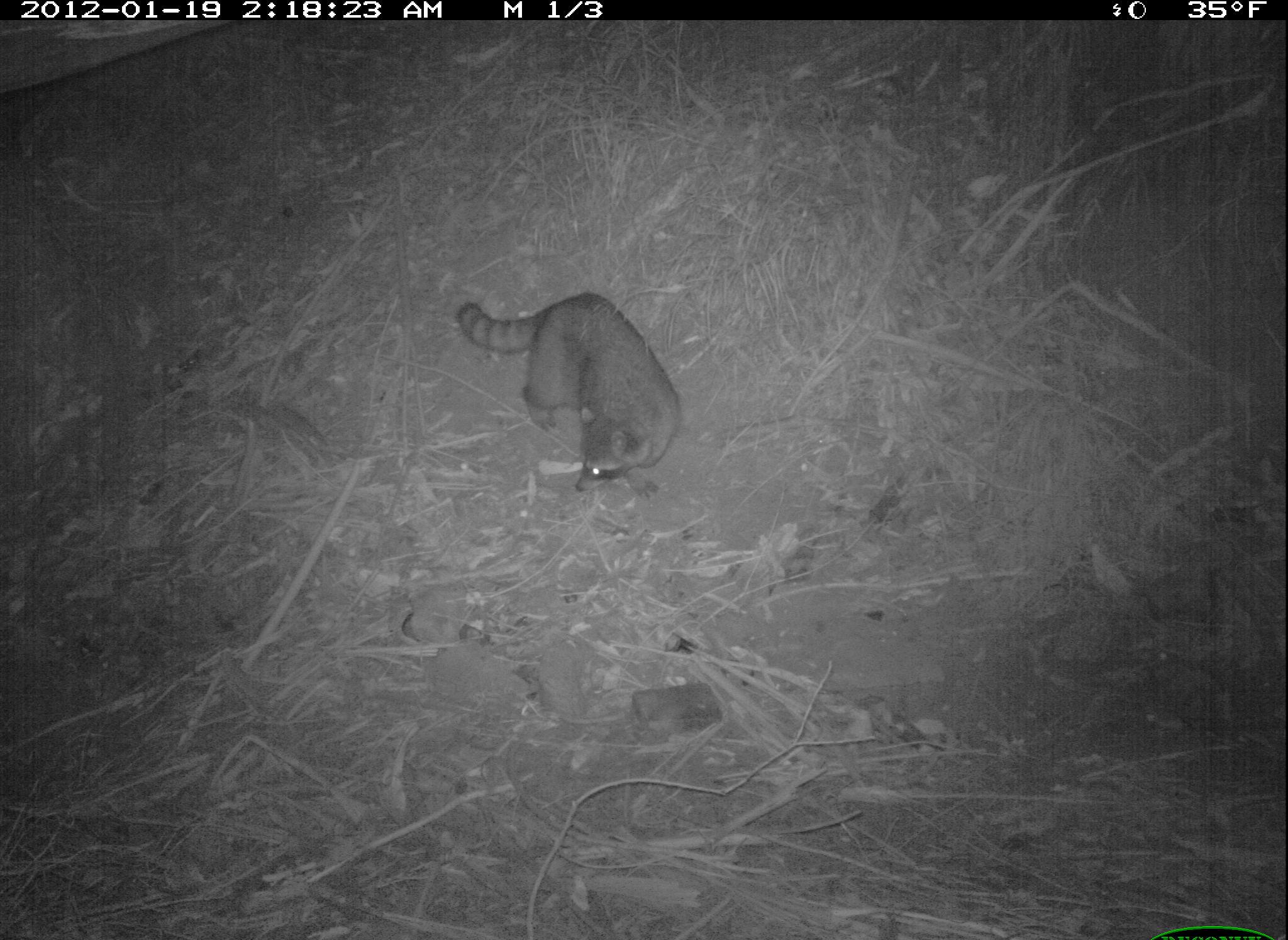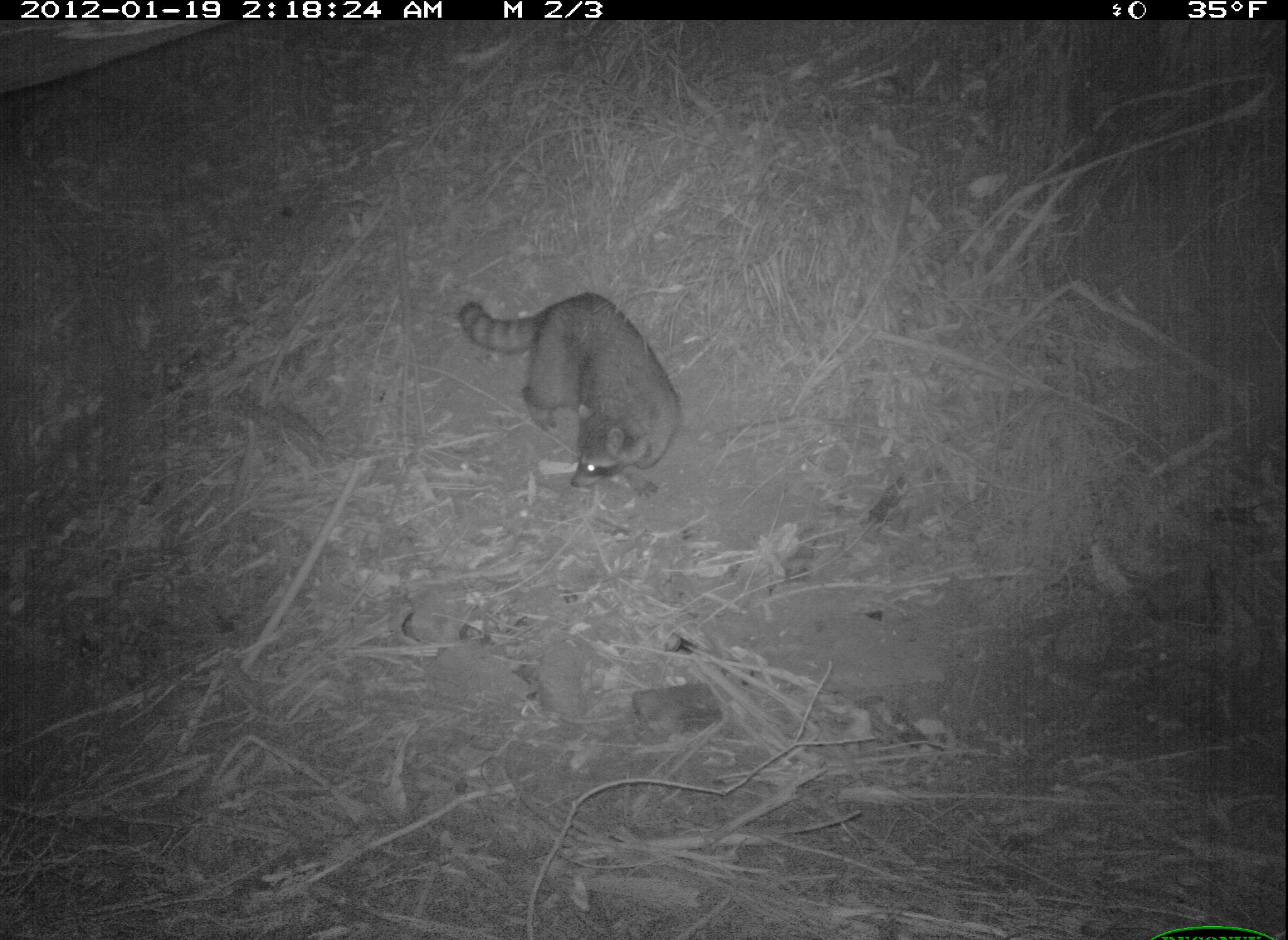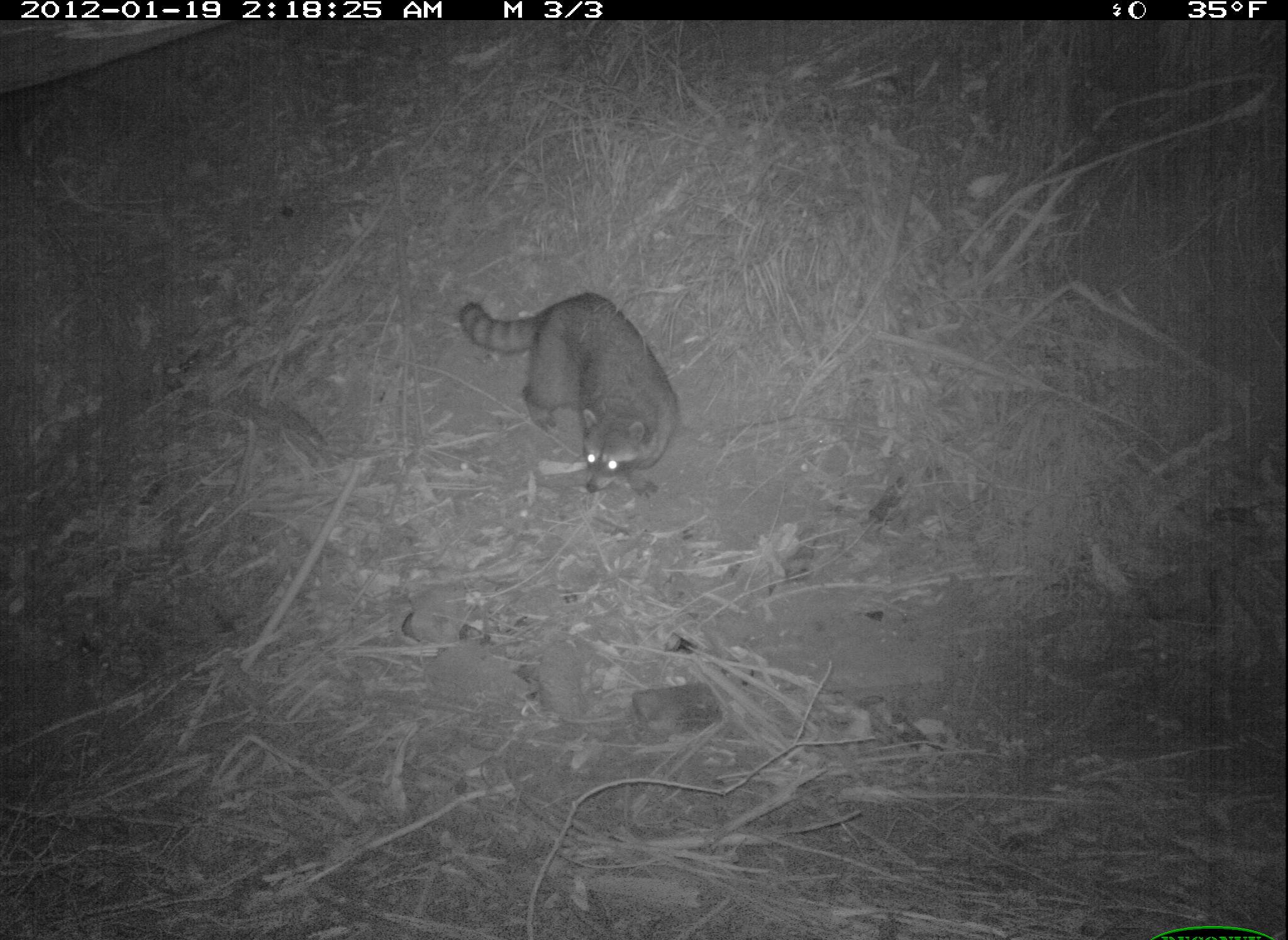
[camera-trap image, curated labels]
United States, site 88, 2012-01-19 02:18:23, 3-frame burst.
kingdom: Animalia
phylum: Chordata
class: Mammalia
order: Carnivora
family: Procyonidae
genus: Procyon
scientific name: Procyon lotor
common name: raccoon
Raccoon (Procyon lotor).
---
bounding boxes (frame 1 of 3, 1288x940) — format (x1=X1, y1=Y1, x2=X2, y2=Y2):
raccoon: (x1=451, y1=283, x2=691, y2=504)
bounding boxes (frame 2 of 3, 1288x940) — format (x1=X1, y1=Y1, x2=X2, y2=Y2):
raccoon: (x1=447, y1=291, x2=692, y2=497)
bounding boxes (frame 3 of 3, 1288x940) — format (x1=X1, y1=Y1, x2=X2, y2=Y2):
raccoon: (x1=431, y1=269, x2=708, y2=509)